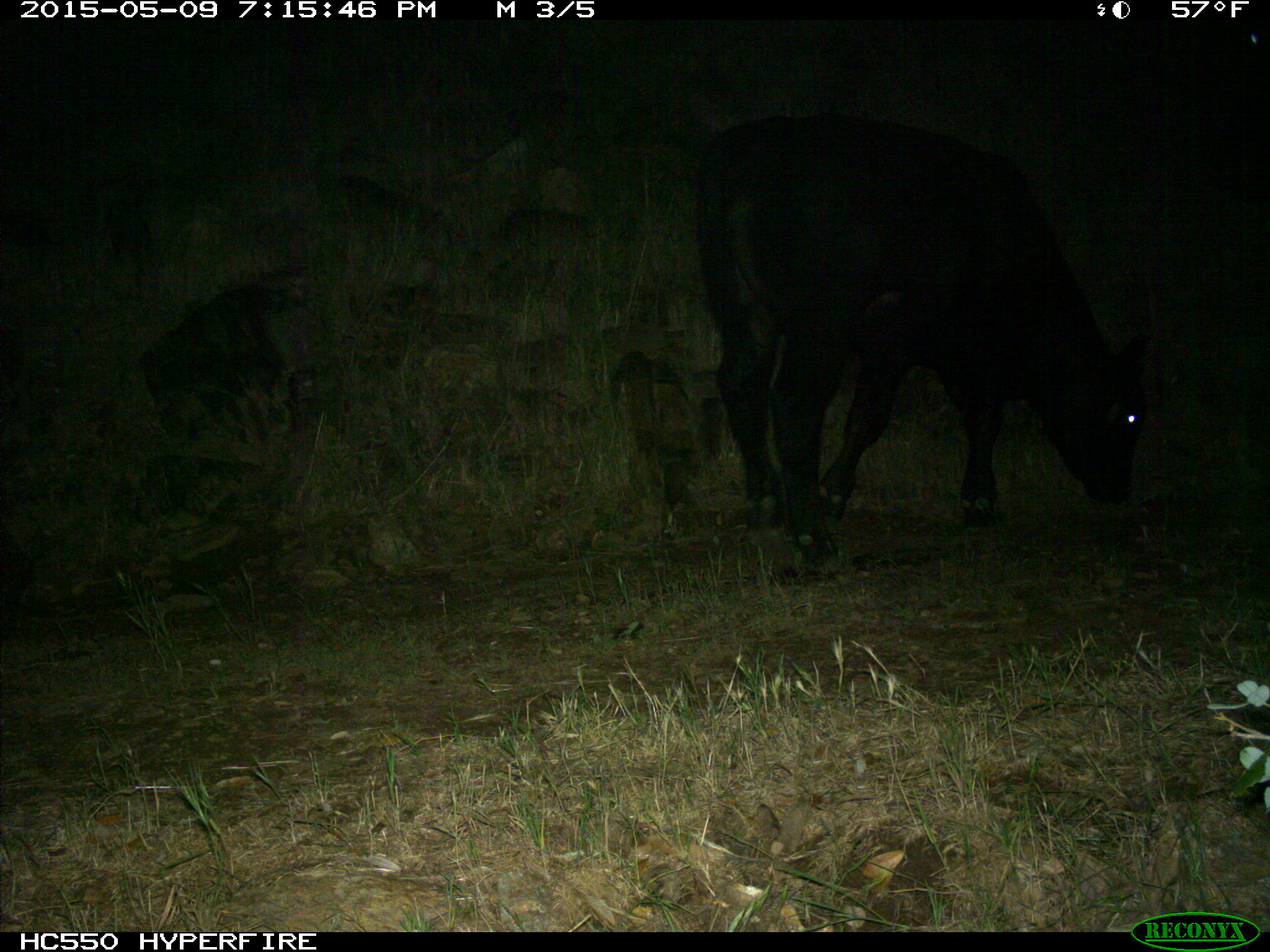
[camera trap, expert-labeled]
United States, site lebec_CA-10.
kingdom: Animalia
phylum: Chordata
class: Mammalia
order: Artiodactyla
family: Bovidae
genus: Bos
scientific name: Bos taurus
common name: domestic cow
Bos taurus (domestic cow).